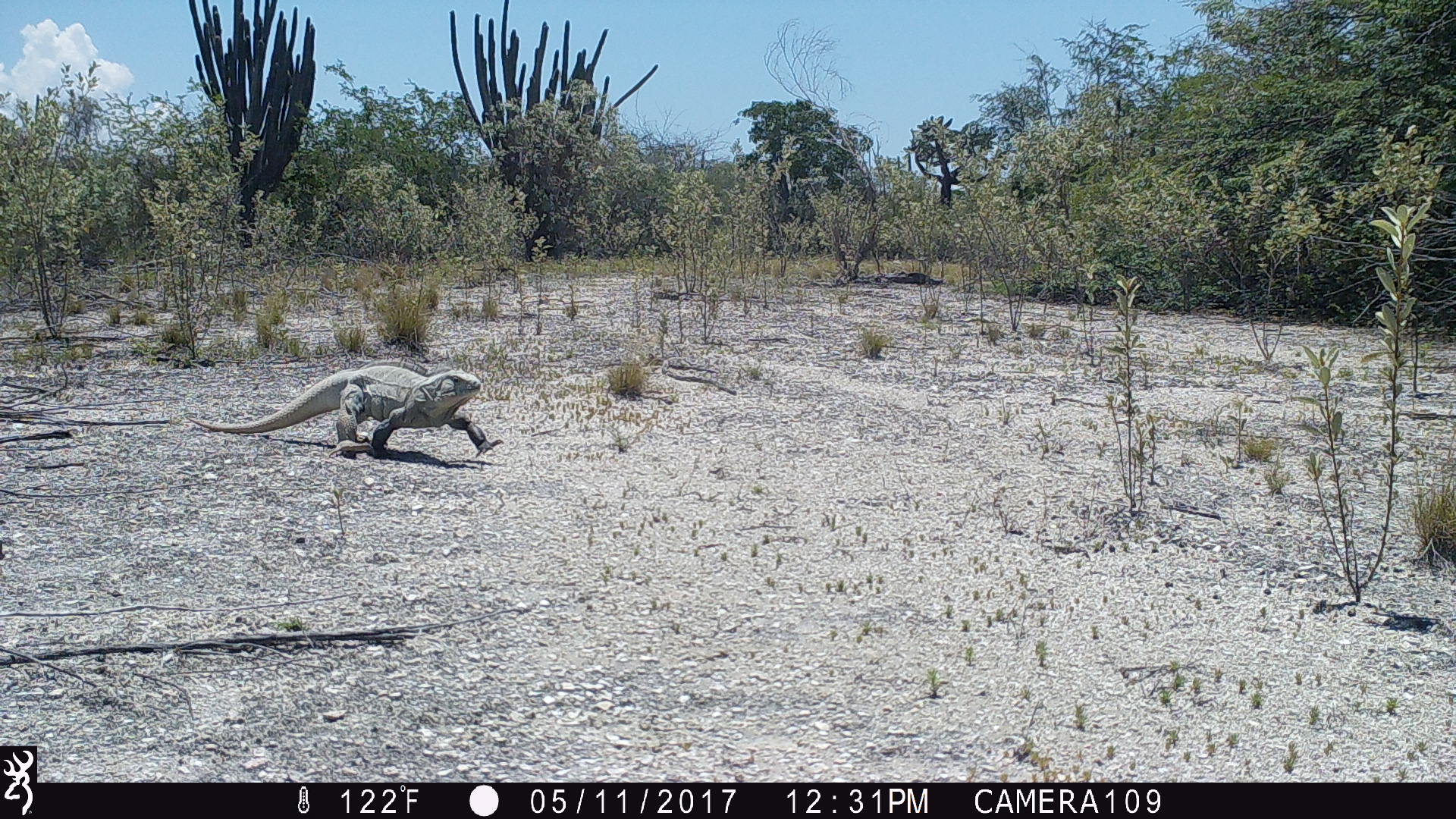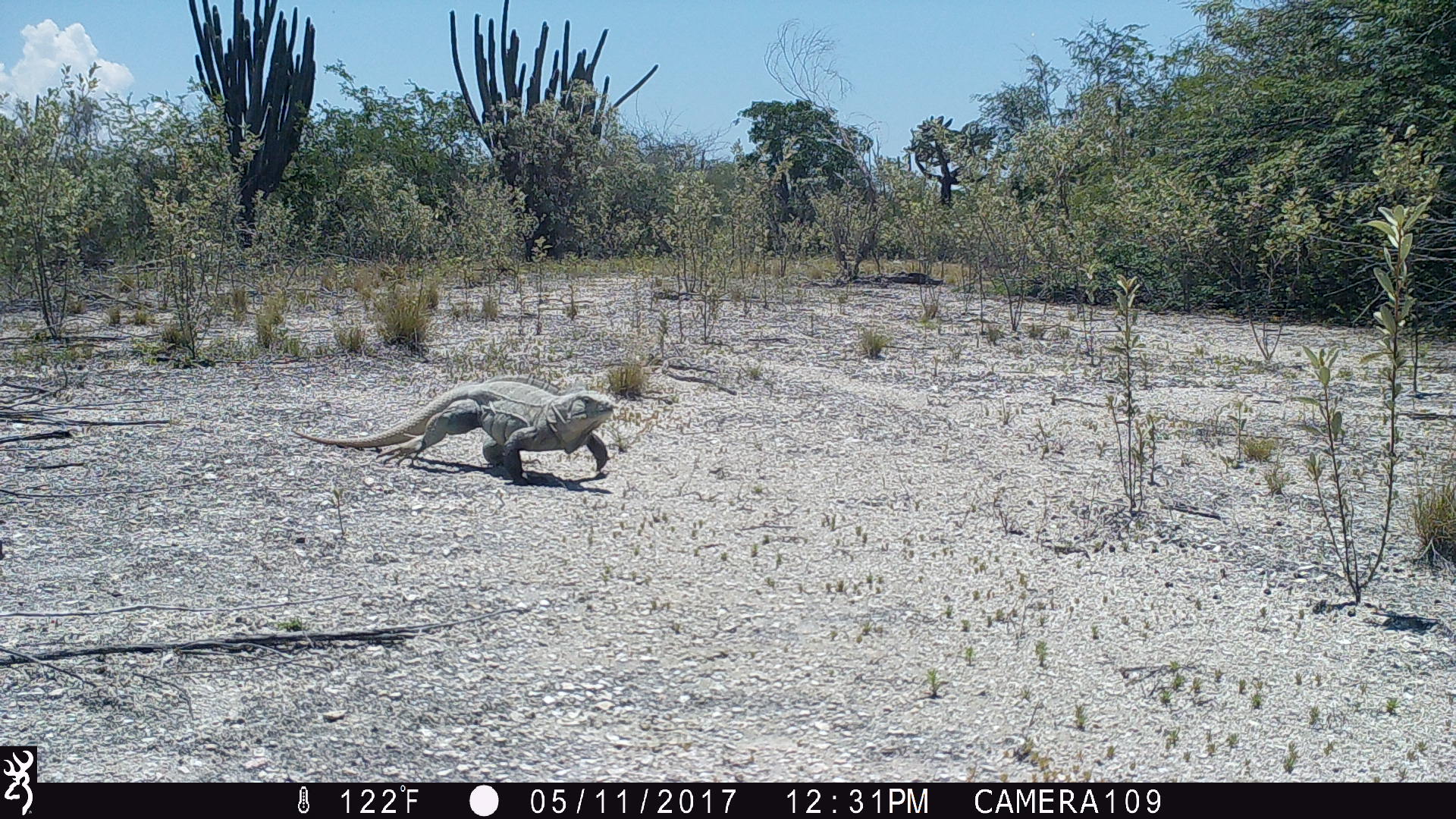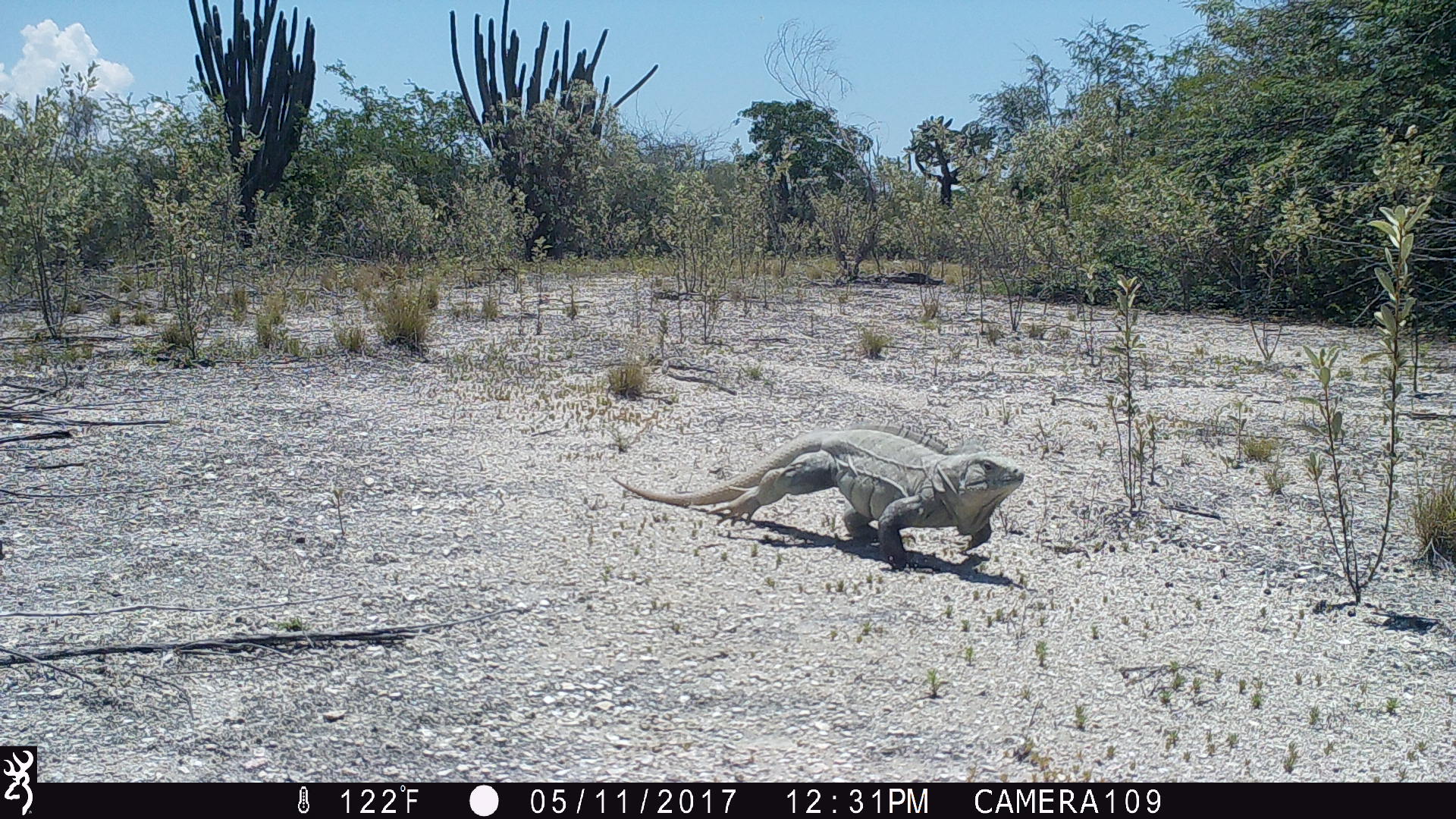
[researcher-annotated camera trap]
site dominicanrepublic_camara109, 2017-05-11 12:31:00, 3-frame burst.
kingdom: Animalia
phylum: Chordata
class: Reptilia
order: Squamata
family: Iguanidae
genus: Iguana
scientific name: Iguana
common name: typical iguanas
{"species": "Iguana (typical iguanas)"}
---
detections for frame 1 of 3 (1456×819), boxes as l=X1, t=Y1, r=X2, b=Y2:
iguana: l=188, t=362, r=497, b=460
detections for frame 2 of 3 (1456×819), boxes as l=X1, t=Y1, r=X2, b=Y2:
iguana: l=288, t=369, r=620, b=487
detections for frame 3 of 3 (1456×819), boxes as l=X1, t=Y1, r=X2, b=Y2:
iguana: l=612, t=432, r=1027, b=571